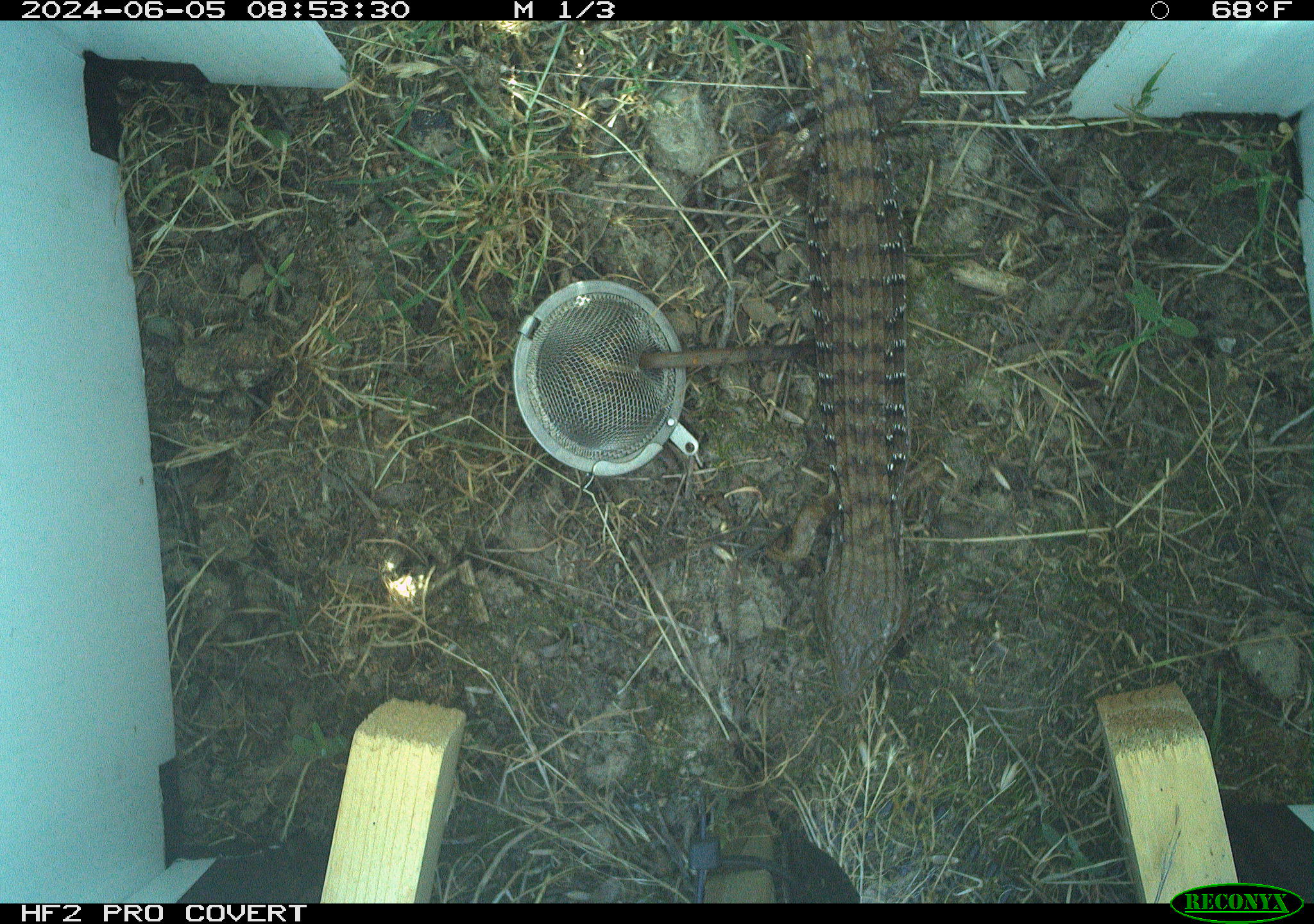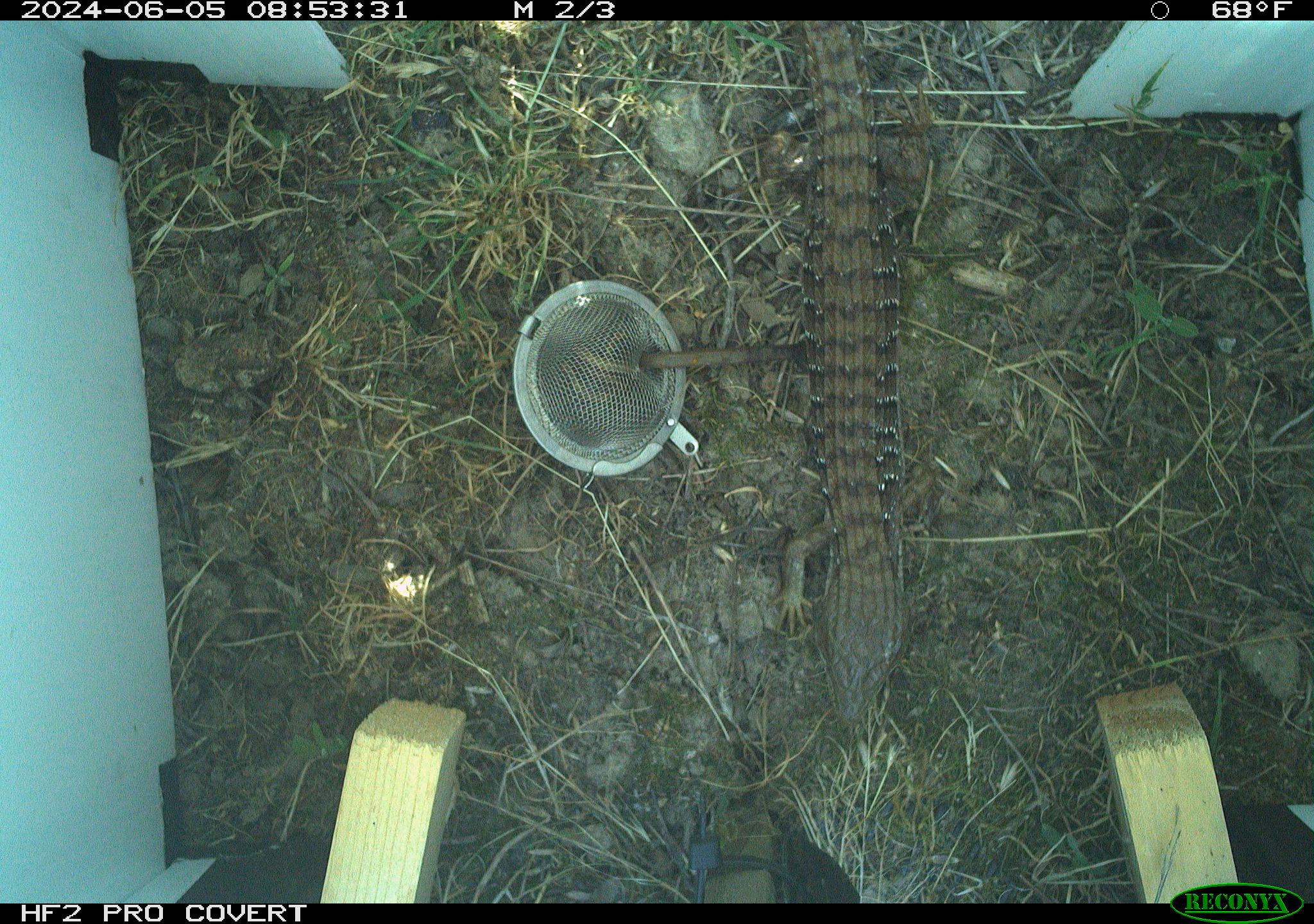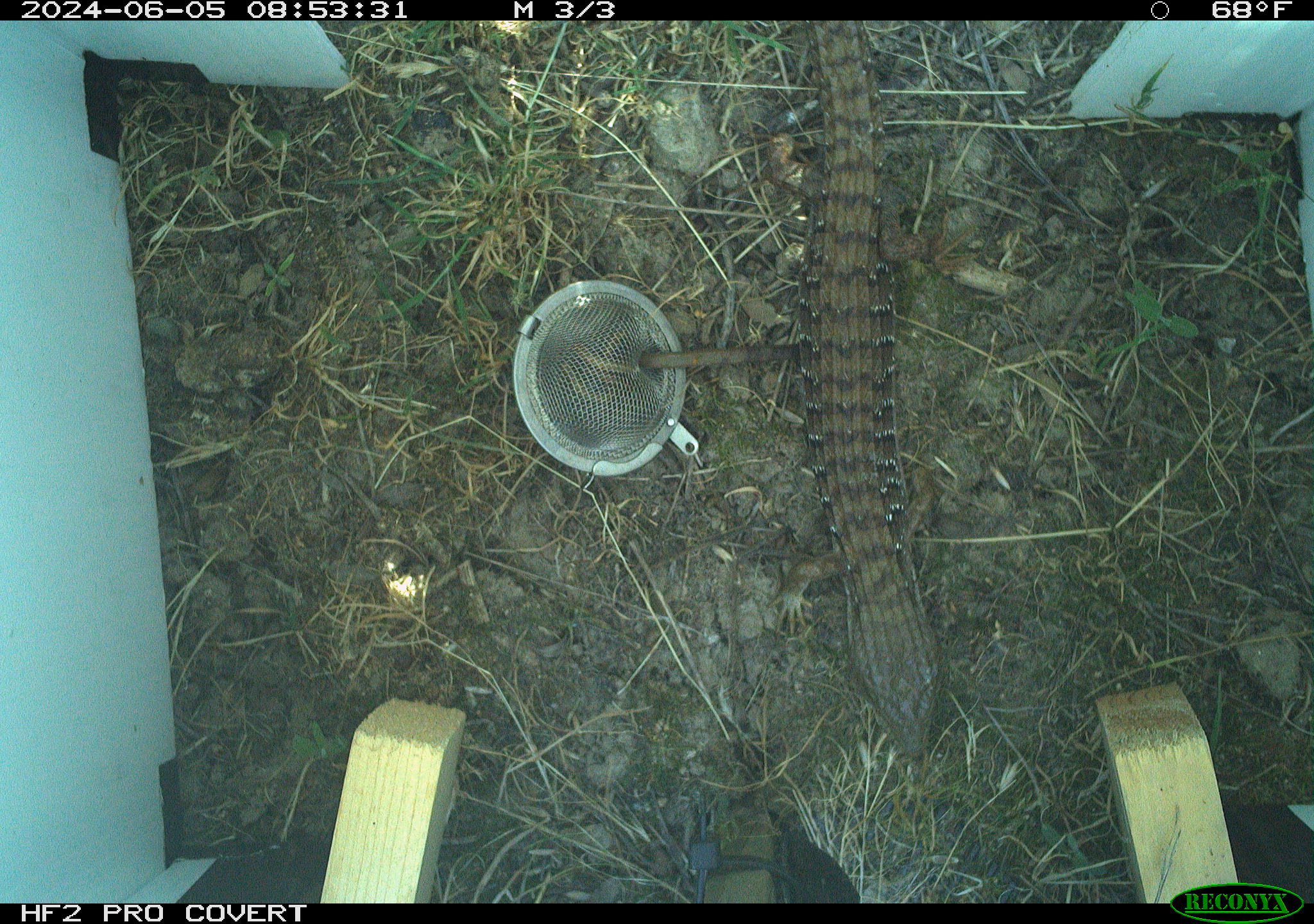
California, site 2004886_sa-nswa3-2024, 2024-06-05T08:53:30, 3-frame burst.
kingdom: Animalia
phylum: Chordata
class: Reptilia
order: Squamata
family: Anguidae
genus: Elgaria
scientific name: Elgaria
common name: alligator lizards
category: elgaria species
Elgaria species (alligator lizards) (Elgaria).